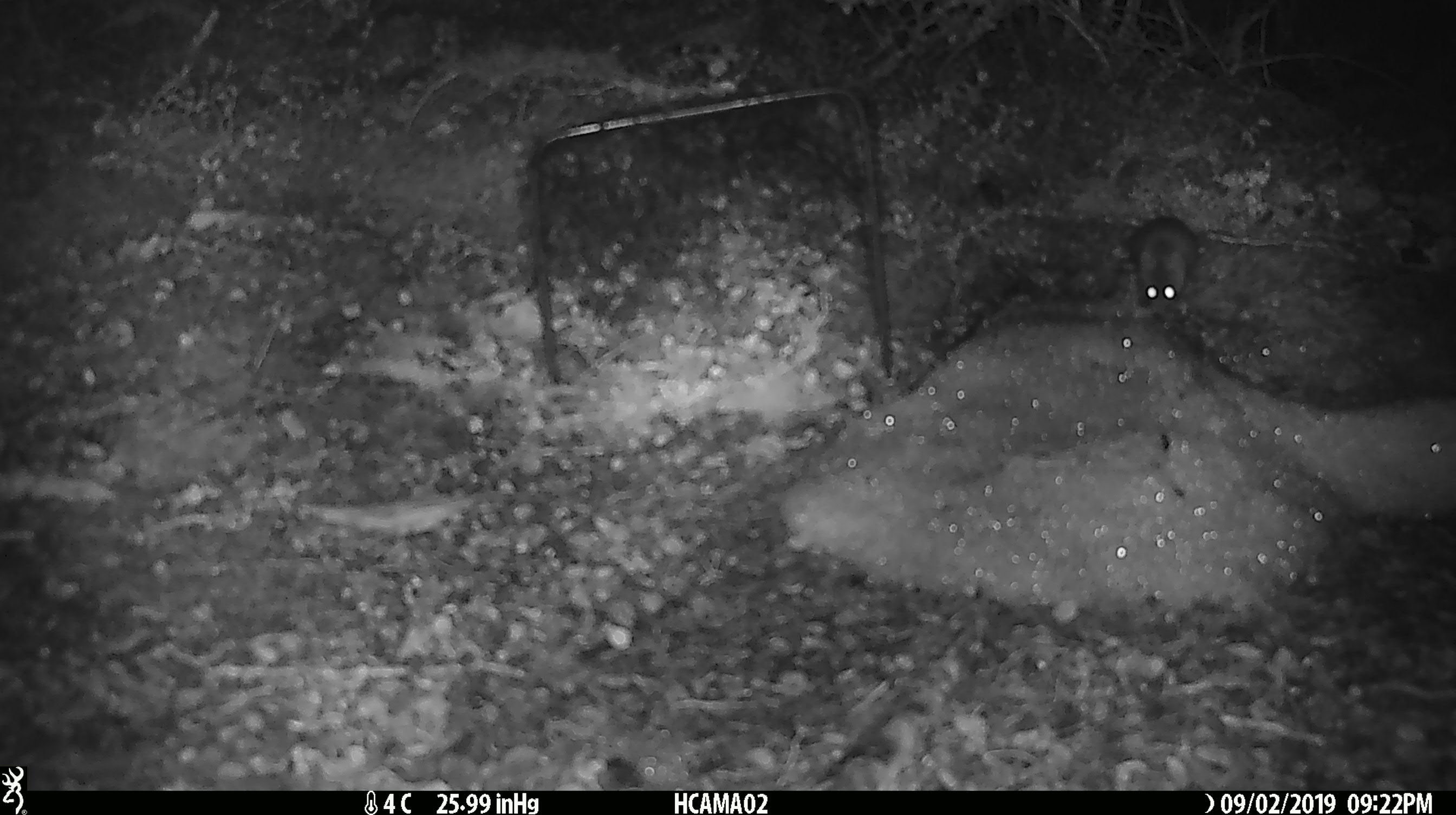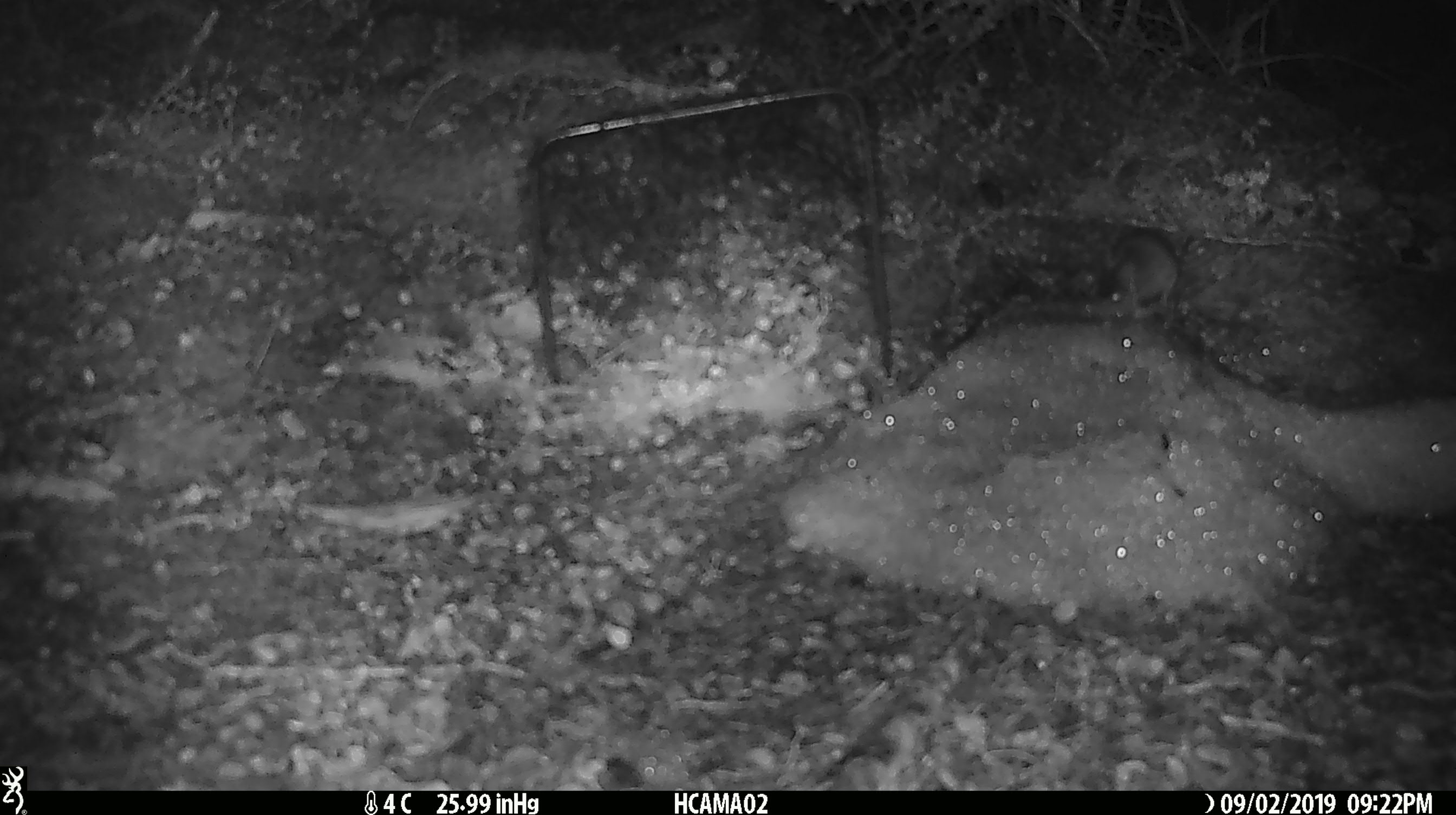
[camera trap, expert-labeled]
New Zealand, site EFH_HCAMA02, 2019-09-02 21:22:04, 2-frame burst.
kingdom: Animalia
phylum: Chordata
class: Mammalia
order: Rodentia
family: Muridae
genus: Mus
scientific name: Mus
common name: mouse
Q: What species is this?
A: Mouse (Mus).